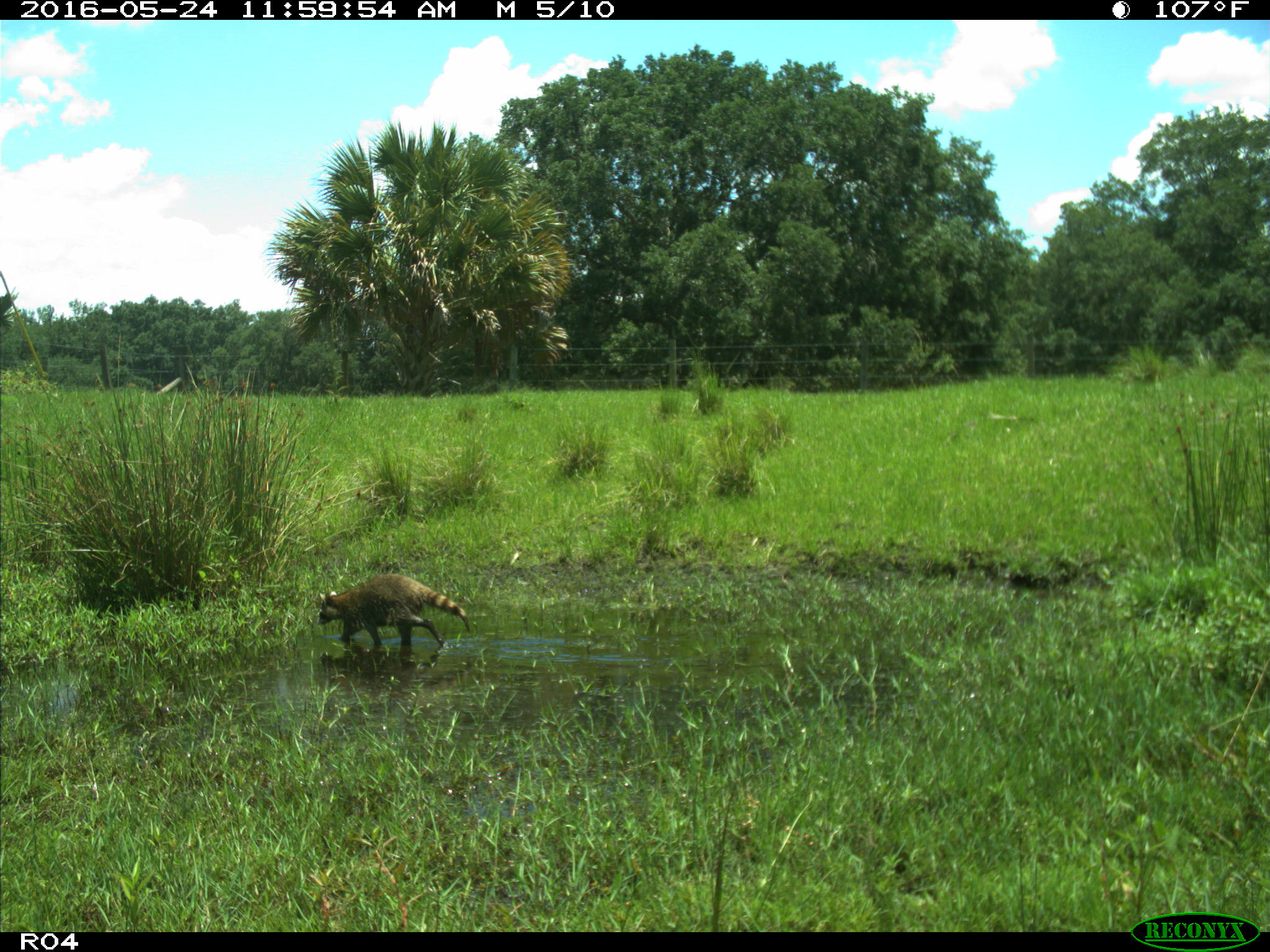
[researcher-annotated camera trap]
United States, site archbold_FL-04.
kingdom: Animalia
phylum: Chordata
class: Mammalia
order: Carnivora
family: Procyonidae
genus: Procyon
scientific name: Procyon lotor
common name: common raccoon